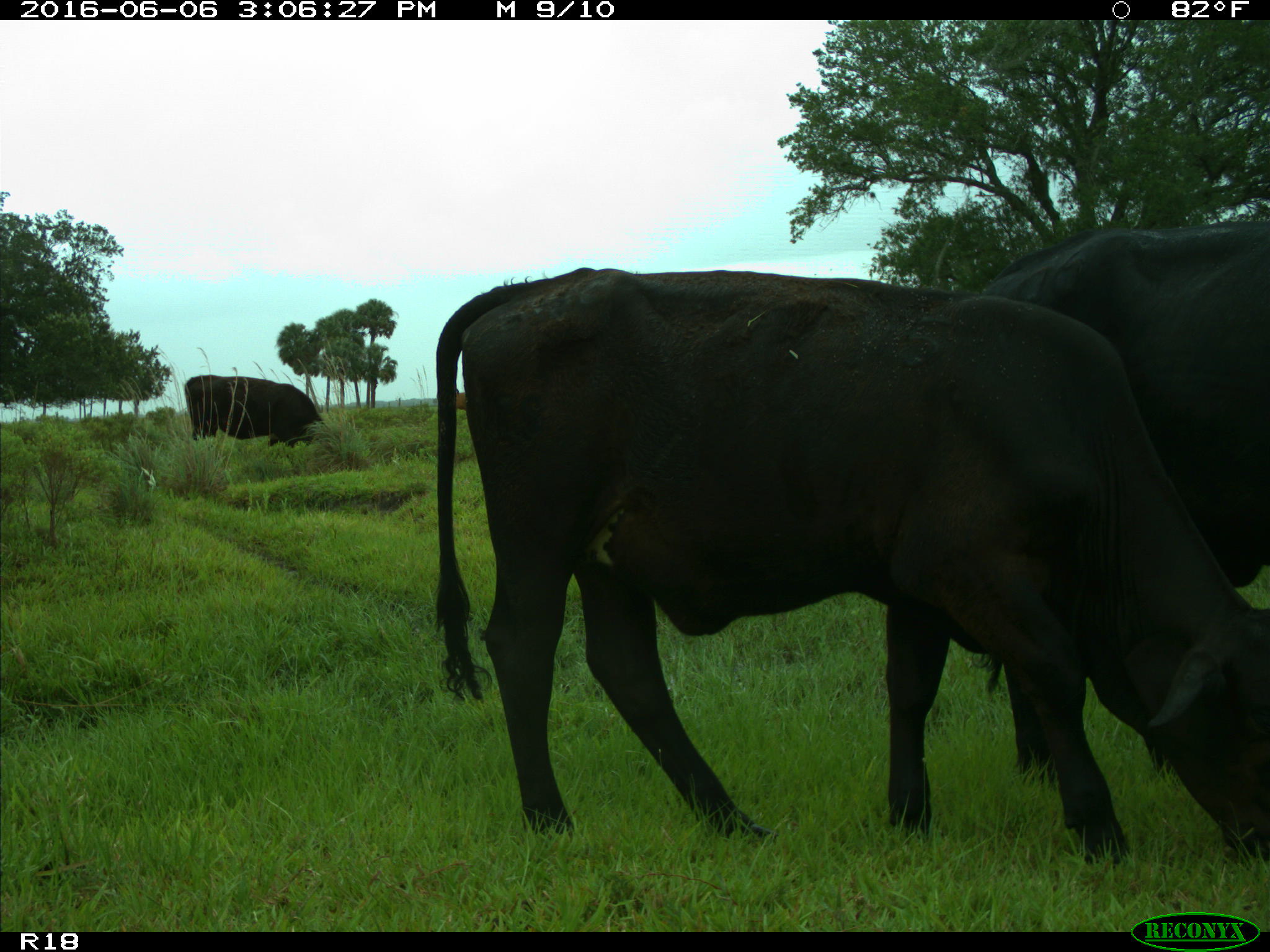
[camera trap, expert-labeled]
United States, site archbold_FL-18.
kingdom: Animalia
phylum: Chordata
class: Mammalia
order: Artiodactyla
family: Bovidae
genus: Bos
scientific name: Bos taurus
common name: domestic cow